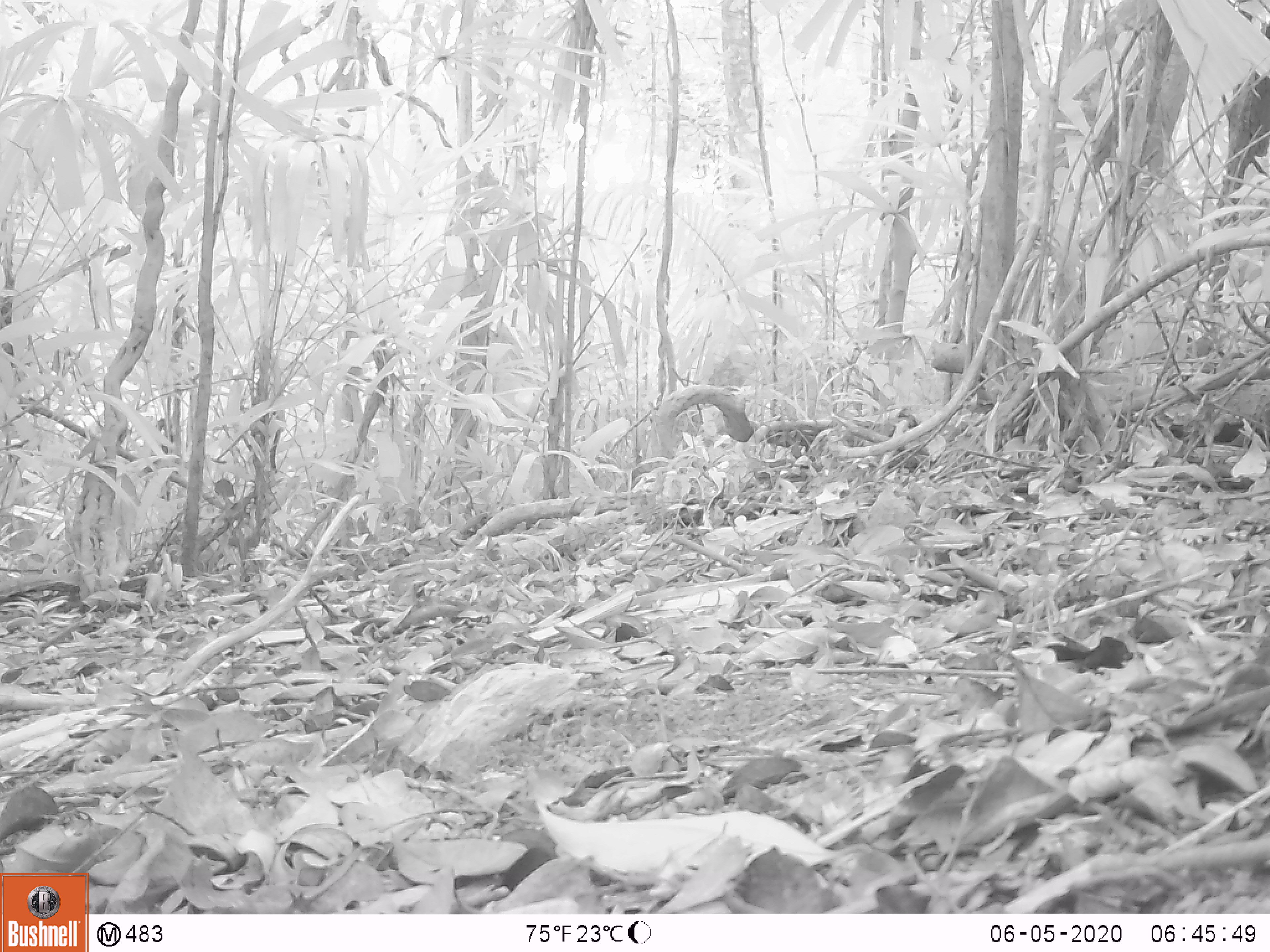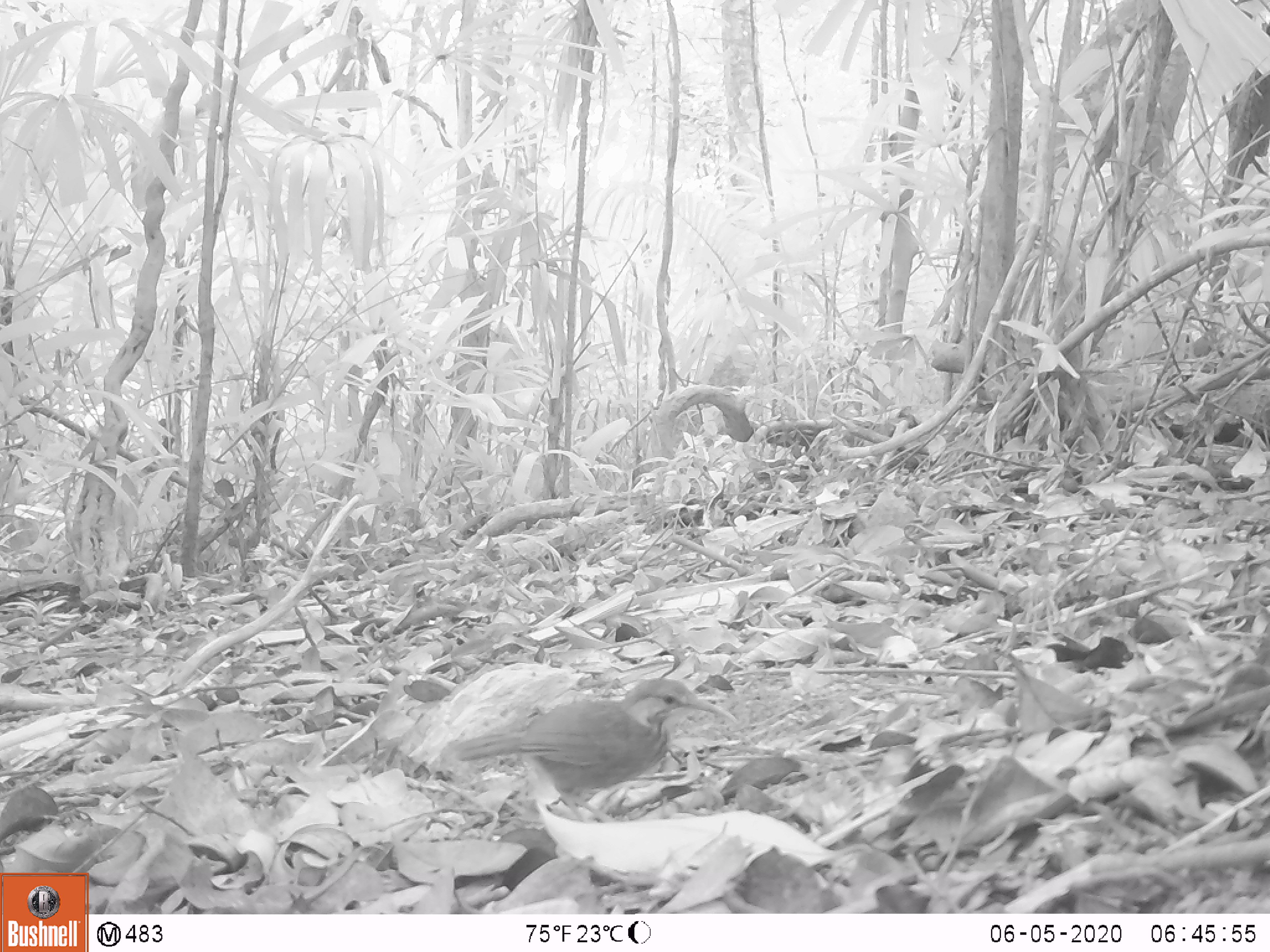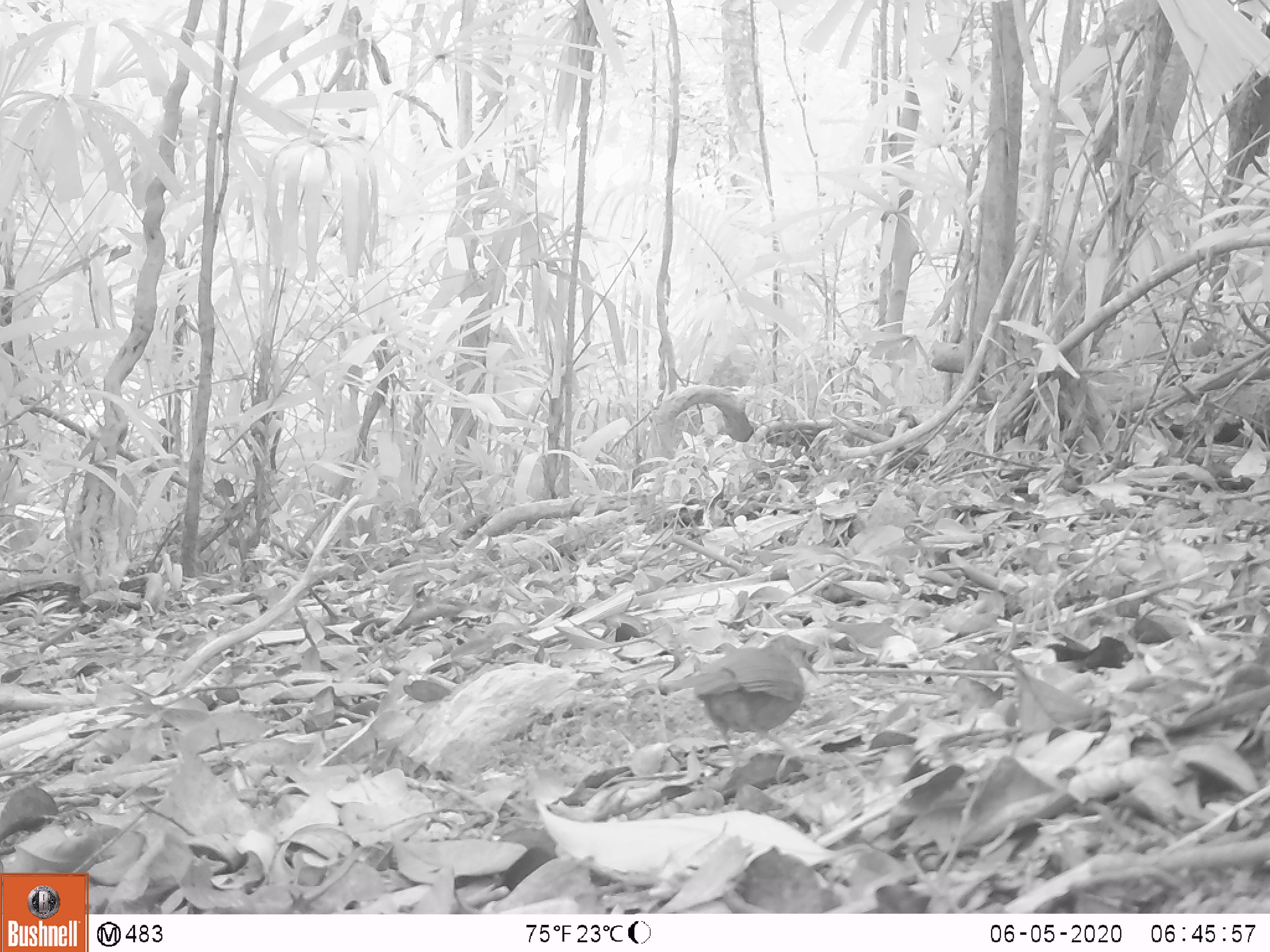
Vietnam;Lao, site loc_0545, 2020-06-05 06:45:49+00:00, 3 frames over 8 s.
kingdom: Animalia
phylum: Chordata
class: Aves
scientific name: Aves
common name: bird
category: unidentified bird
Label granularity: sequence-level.